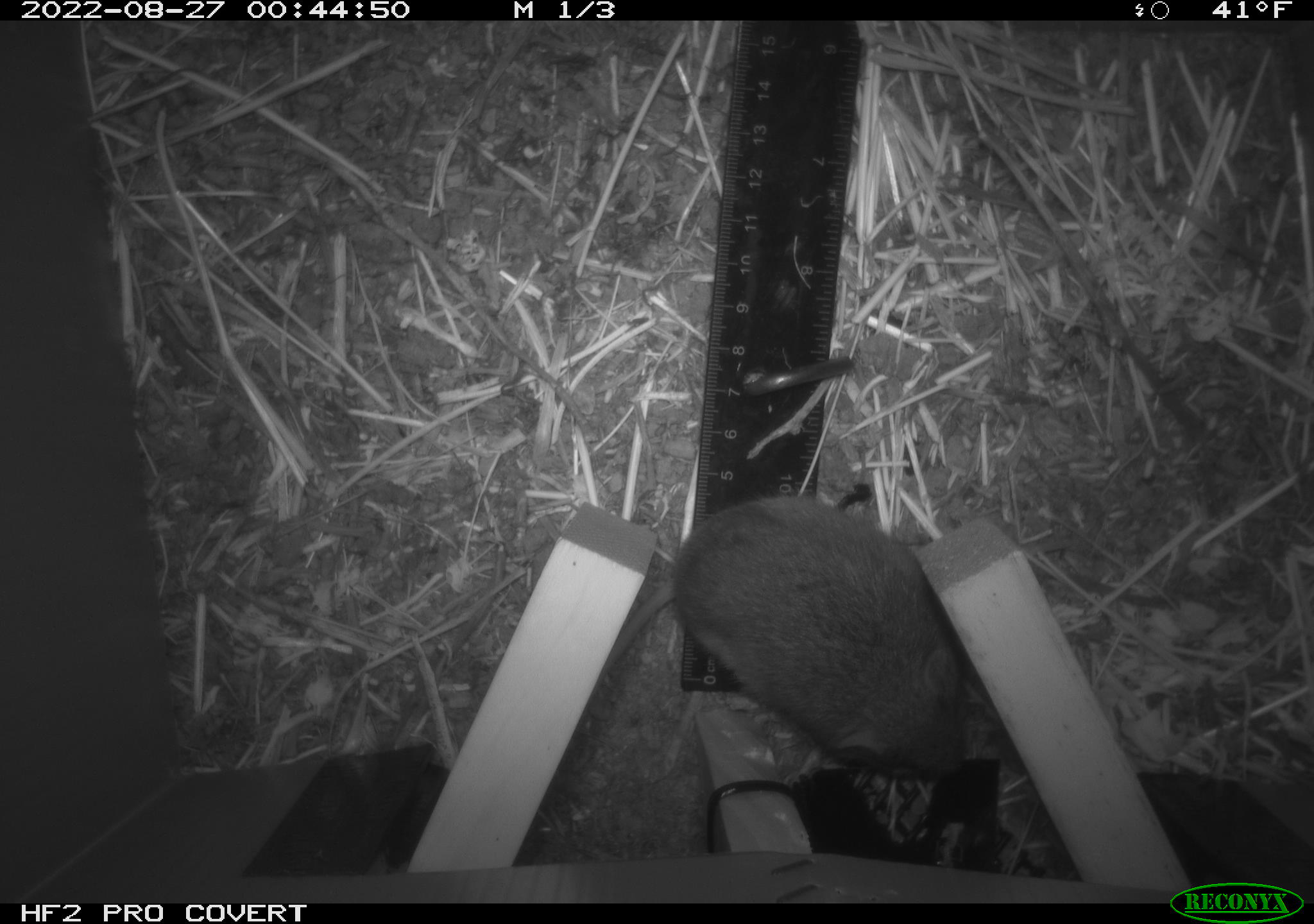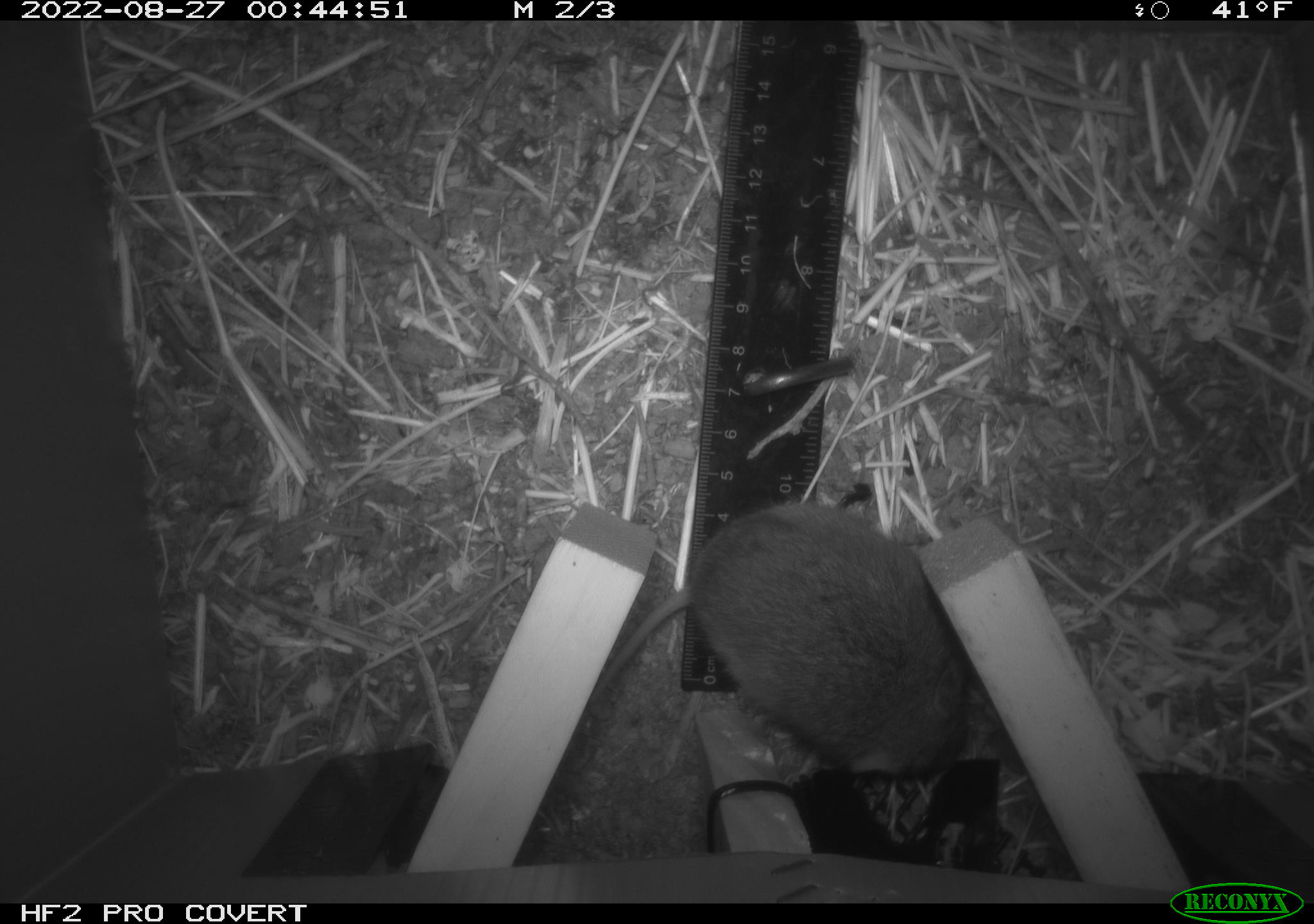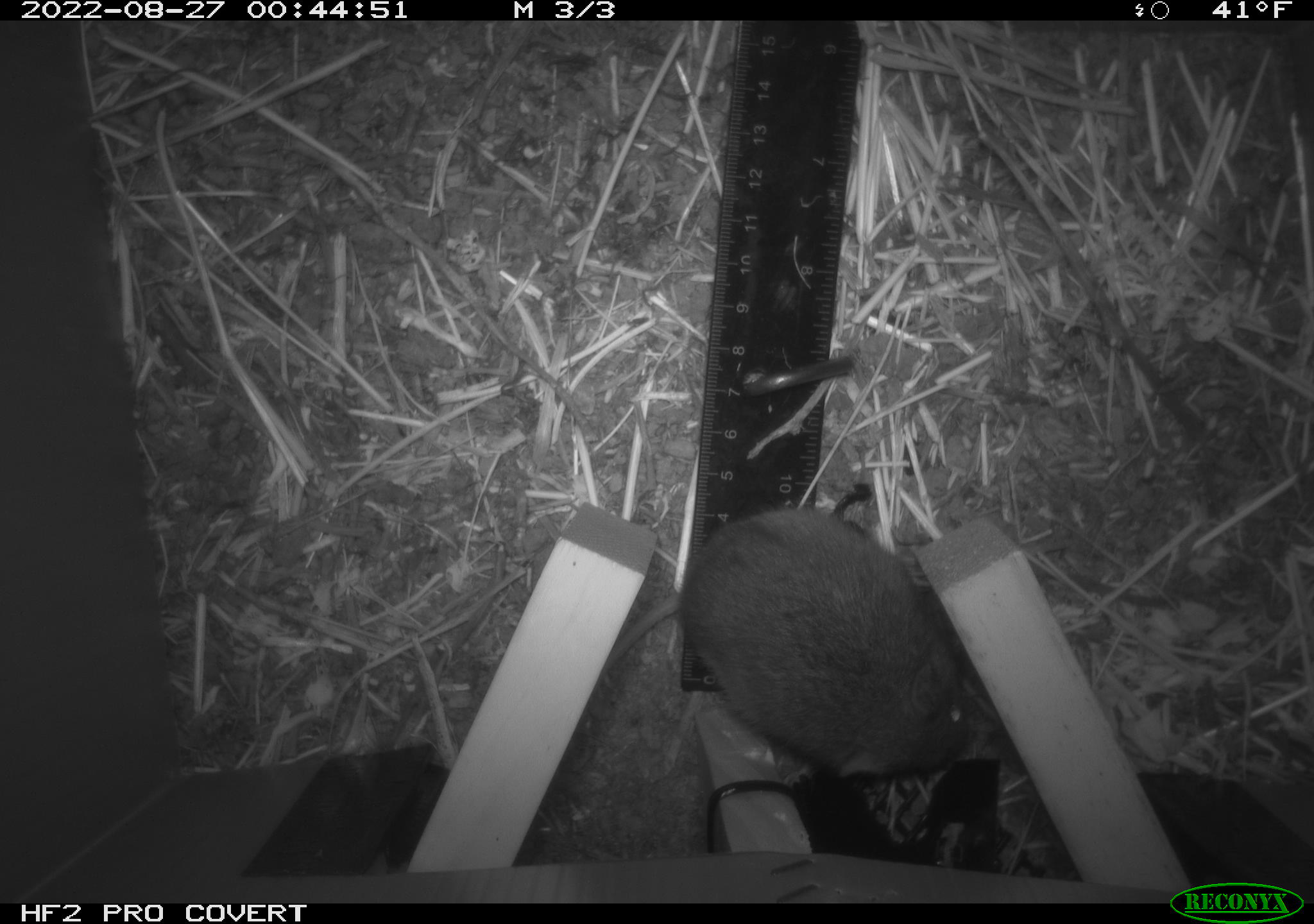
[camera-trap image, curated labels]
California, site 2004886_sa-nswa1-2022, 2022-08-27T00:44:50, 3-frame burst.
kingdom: Animalia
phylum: Chordata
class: Mammalia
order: Rodentia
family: Cricetidae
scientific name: Cricetidae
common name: hamsters, voles, lemmings, and allies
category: cricetidae family